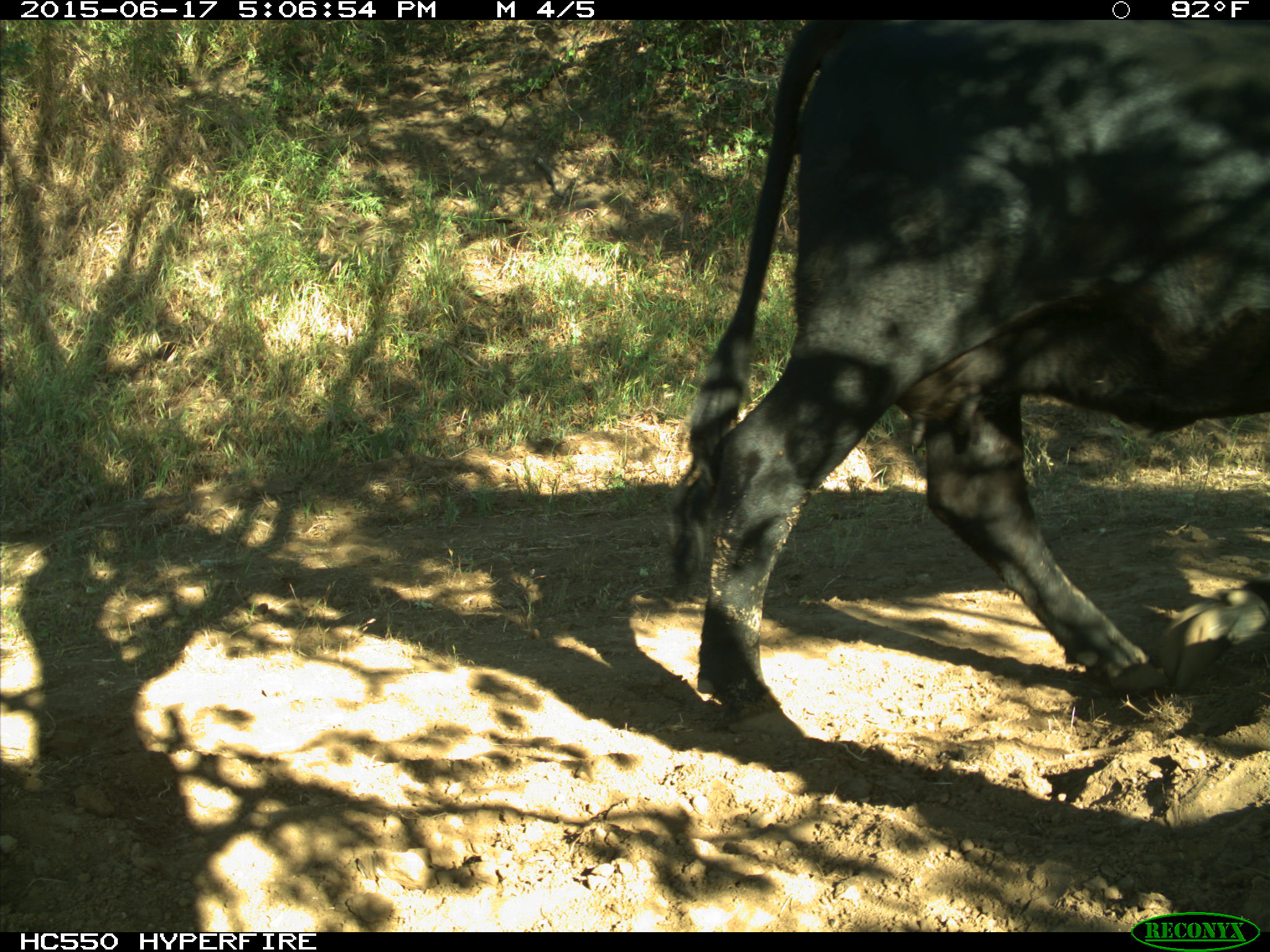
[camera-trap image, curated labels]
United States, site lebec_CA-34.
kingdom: Animalia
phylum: Chordata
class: Mammalia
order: Artiodactyla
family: Bovidae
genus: Bos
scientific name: Bos taurus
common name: domestic cow